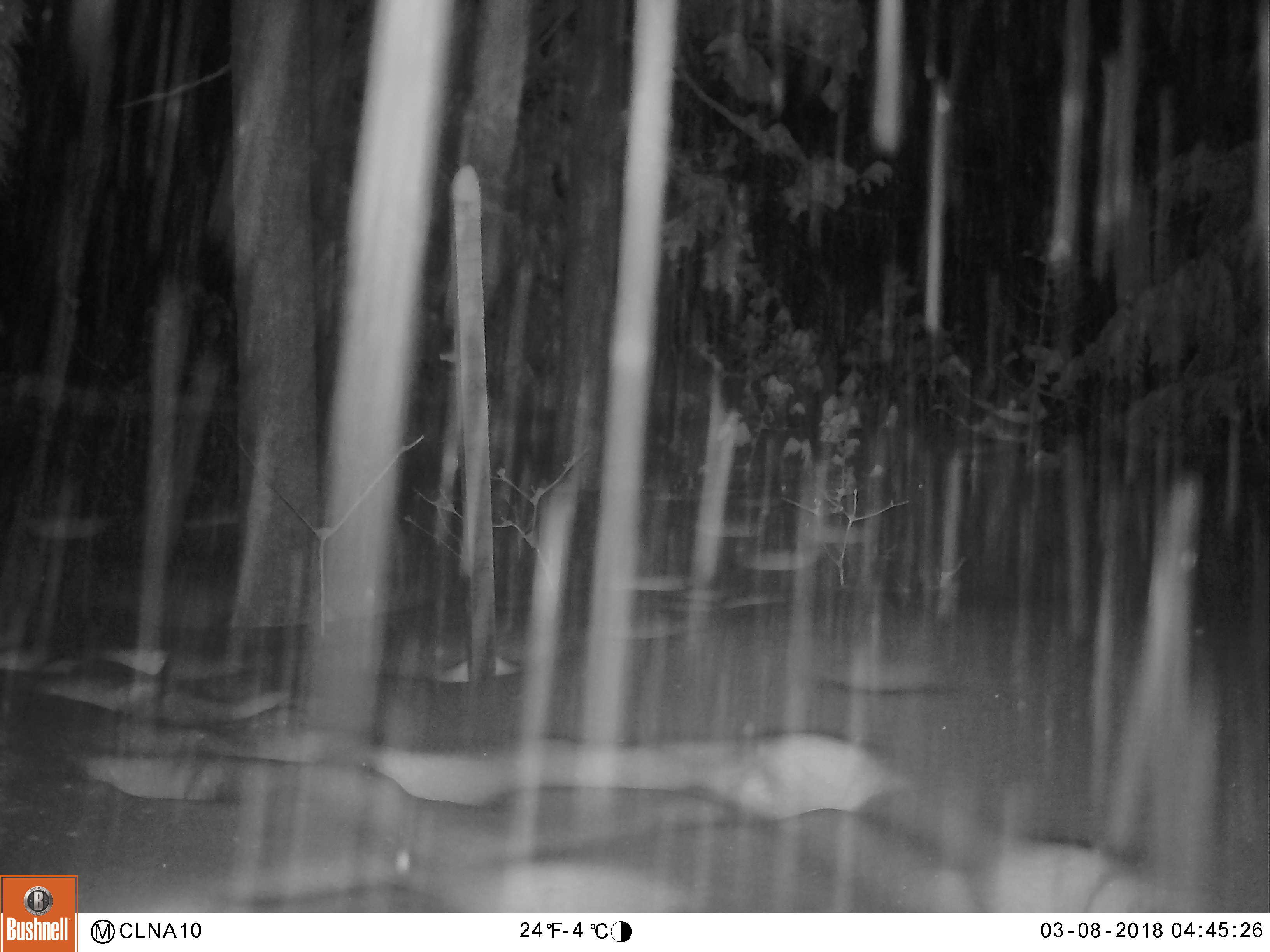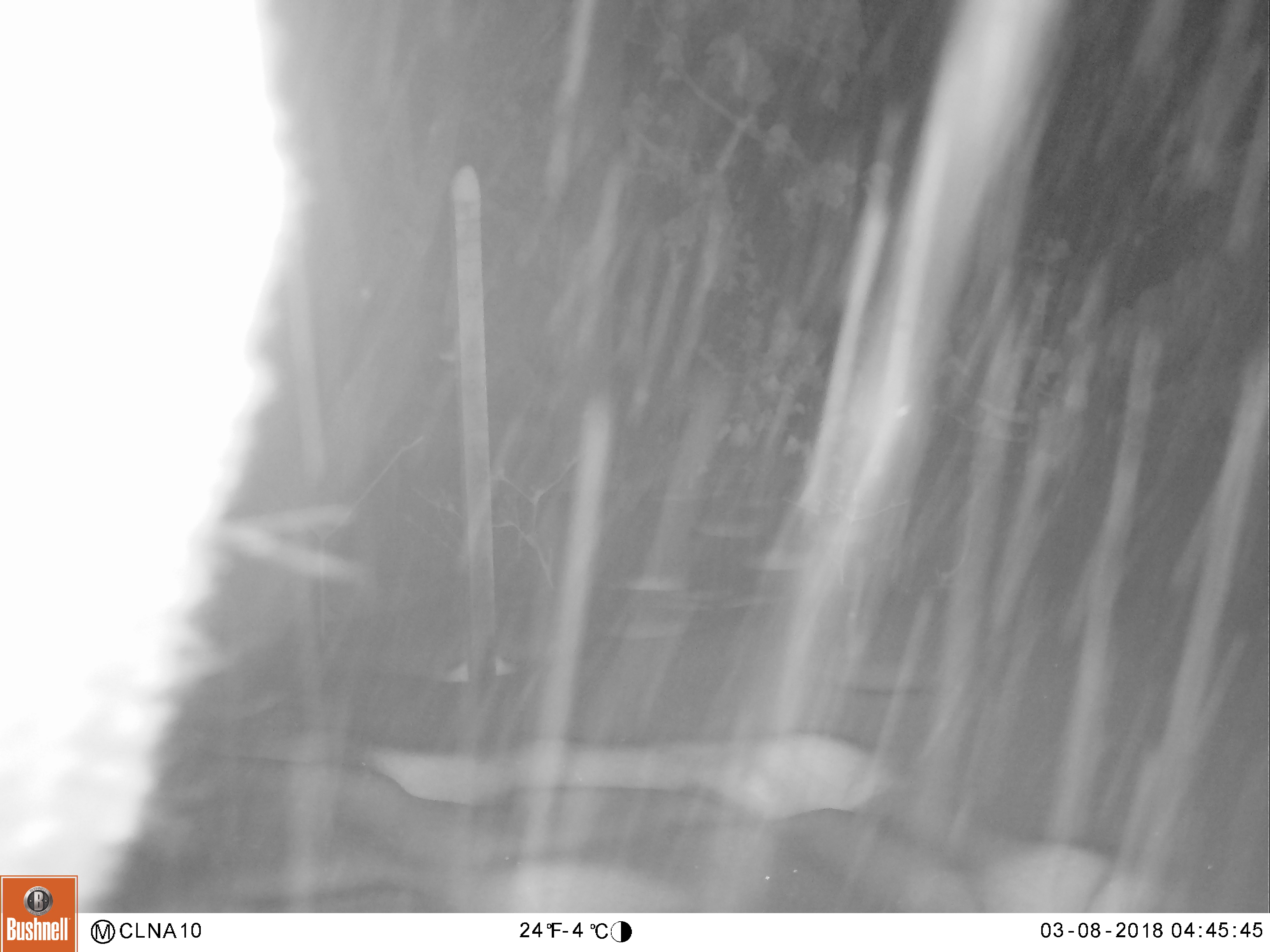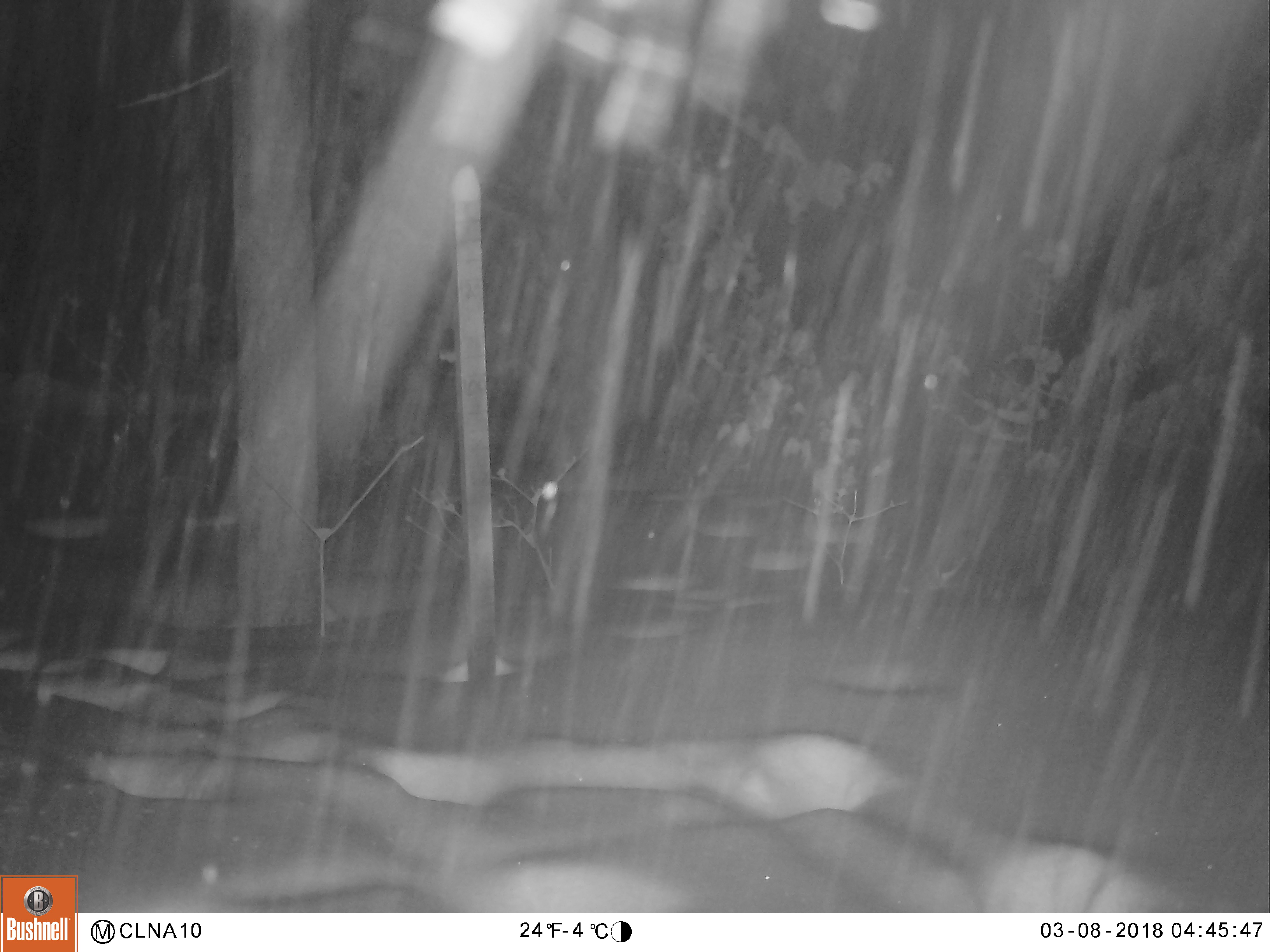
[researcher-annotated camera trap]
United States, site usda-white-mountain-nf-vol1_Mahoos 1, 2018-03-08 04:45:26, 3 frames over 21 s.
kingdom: Animalia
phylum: Chordata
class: Mammalia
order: Artiodactyla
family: Cervidae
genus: Alces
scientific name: Alces alces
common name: moose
Moose (Alces alces).